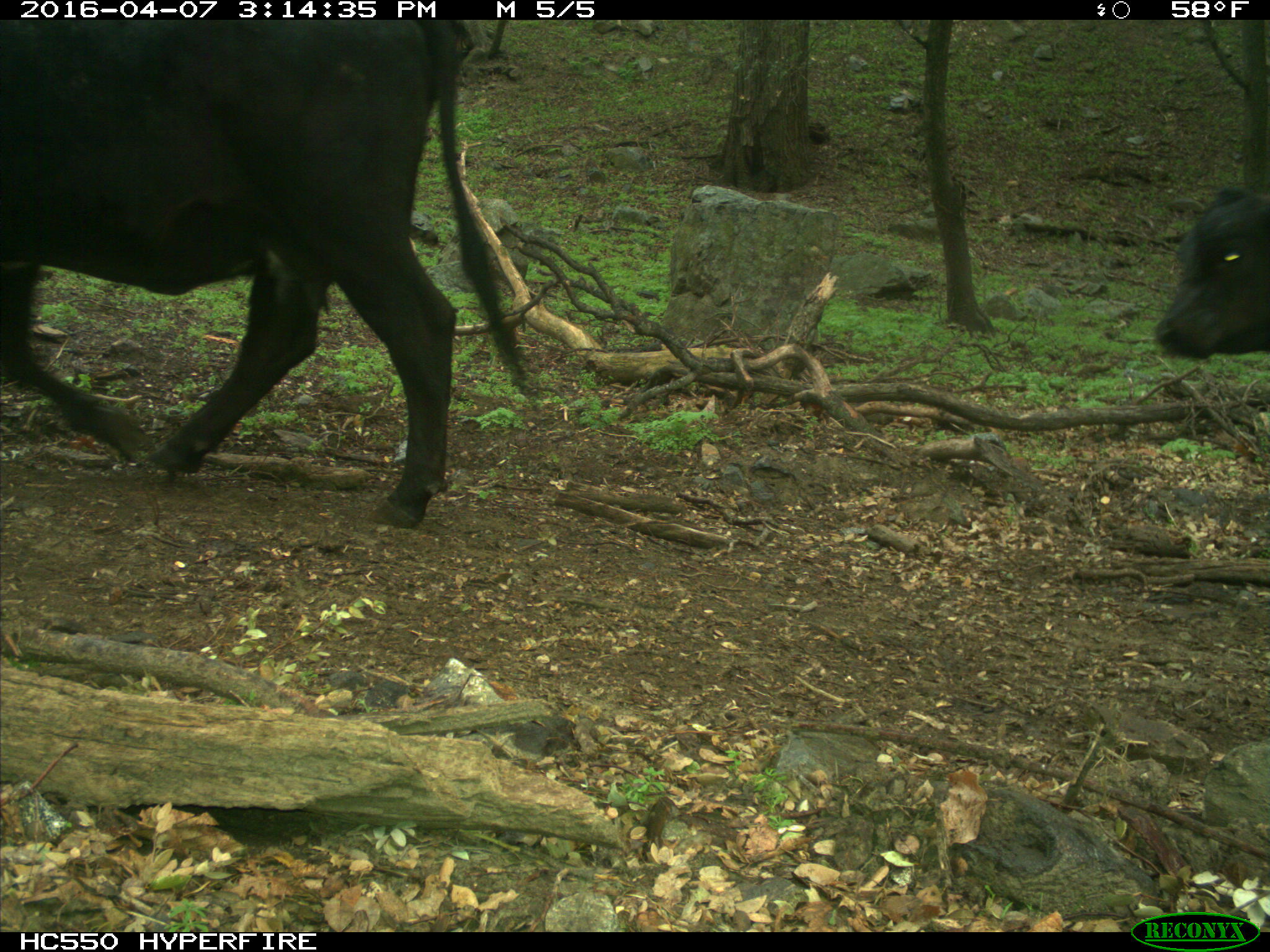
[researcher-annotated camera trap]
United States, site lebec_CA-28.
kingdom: Animalia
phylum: Chordata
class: Mammalia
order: Artiodactyla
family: Bovidae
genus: Bos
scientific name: Bos taurus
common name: domestic cow